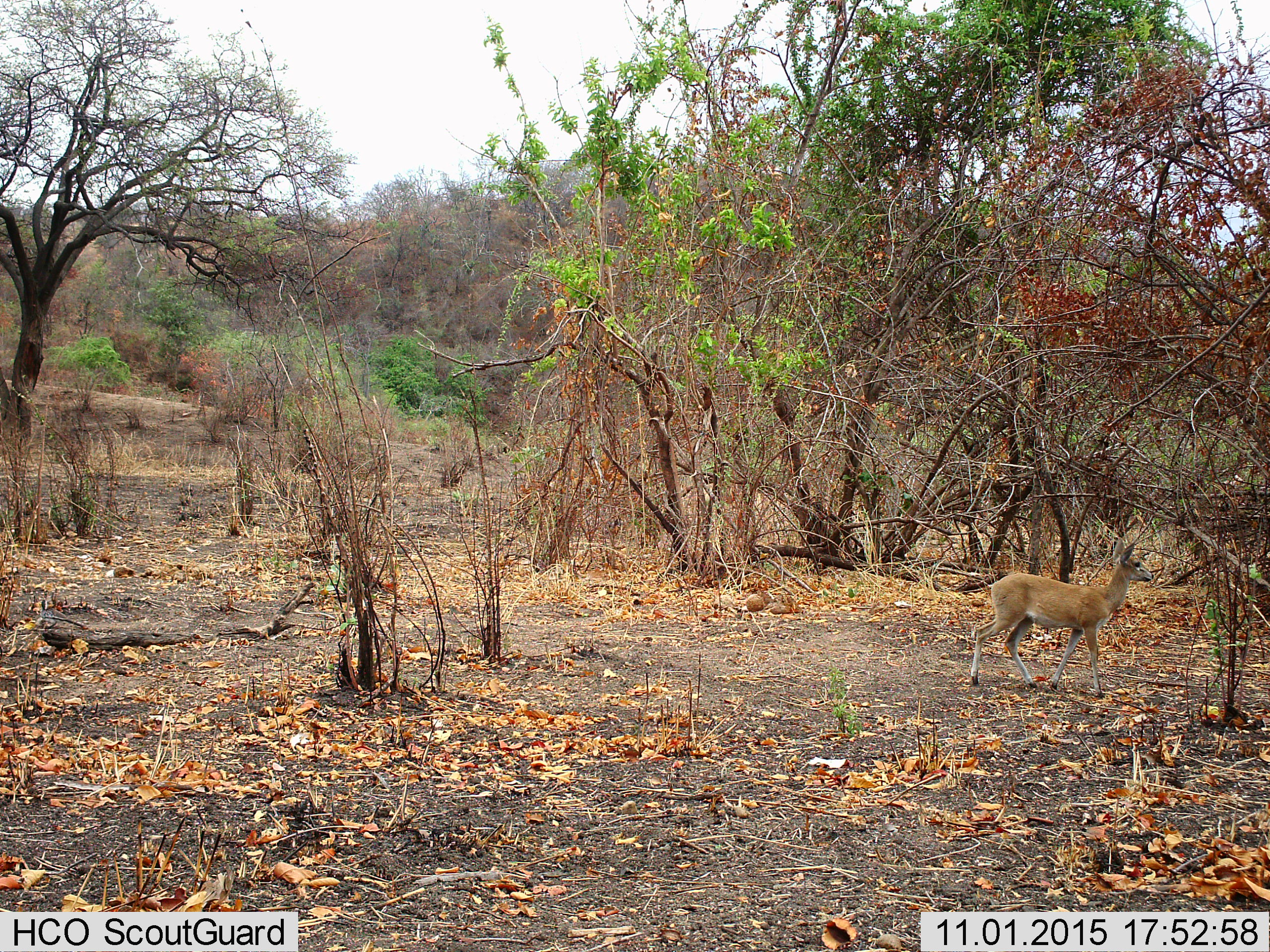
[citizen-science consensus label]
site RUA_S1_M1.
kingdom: Animalia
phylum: Chordata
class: Mammalia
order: Artiodactyla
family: Bovidae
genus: Sylvicapra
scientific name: Sylvicapra grimmia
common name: common duiker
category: duikercommongrey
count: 1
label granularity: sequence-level